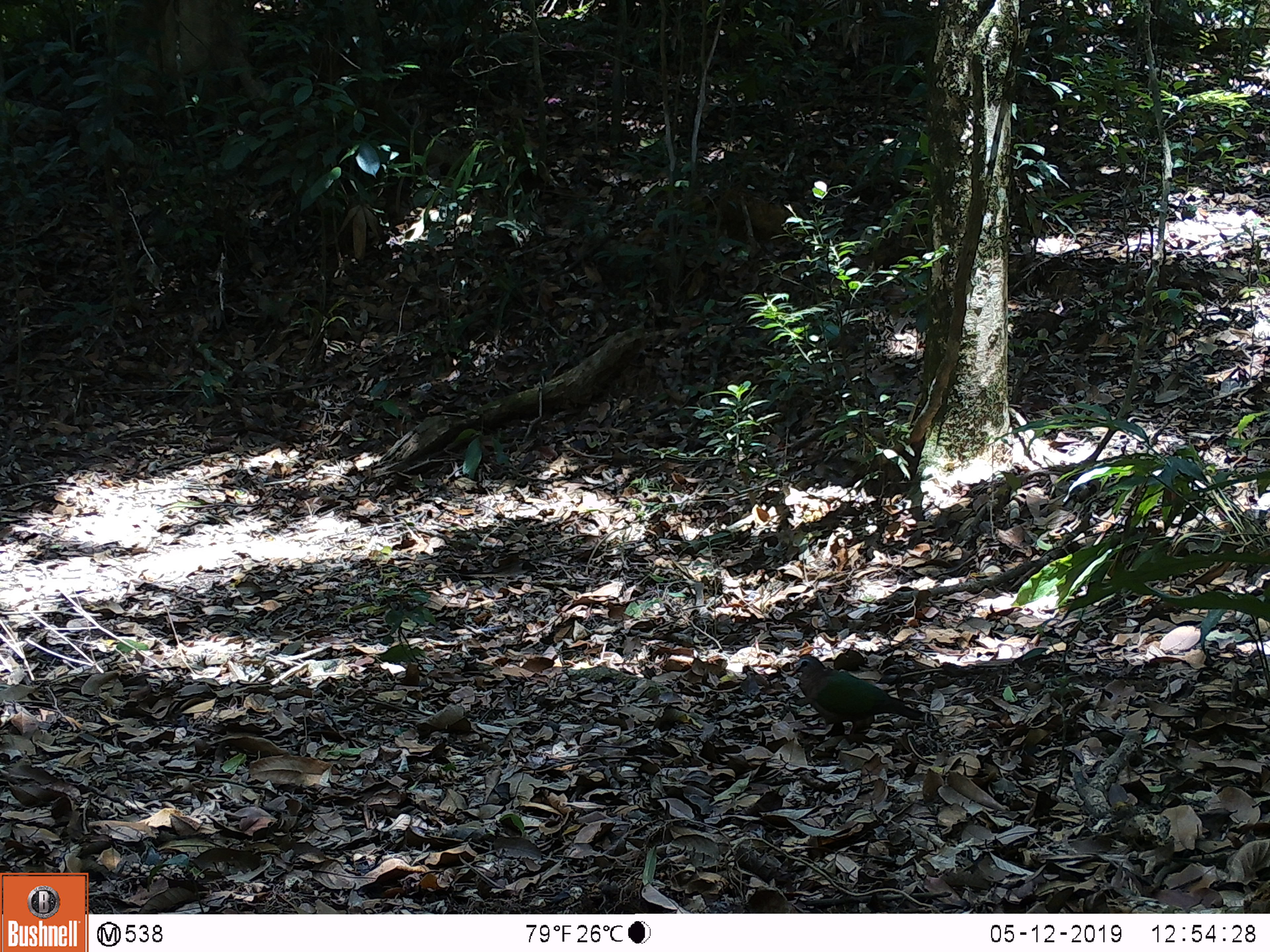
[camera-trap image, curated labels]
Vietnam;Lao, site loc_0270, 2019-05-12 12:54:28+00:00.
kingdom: Animalia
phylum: Chordata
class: Aves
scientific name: Aves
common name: bird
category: unidentified bird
Unidentified bird (bird) (Aves). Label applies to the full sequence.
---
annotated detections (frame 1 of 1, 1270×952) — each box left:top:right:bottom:
unidentified bird: 790:656:925:736